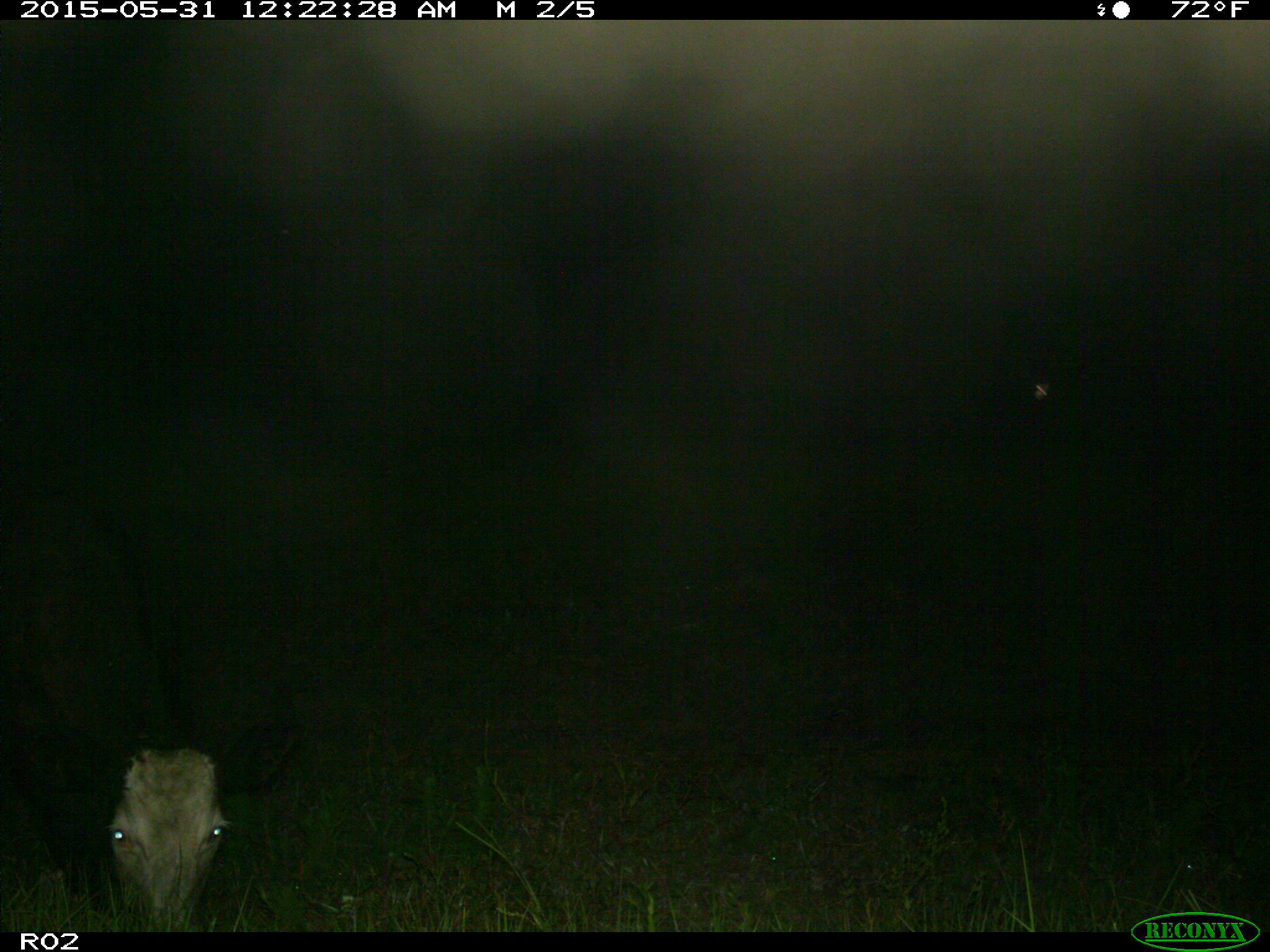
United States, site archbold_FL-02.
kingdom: Animalia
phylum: Chordata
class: Mammalia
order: Artiodactyla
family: Bovidae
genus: Bos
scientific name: Bos taurus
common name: domestic cow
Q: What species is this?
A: Bos taurus (domestic cow).